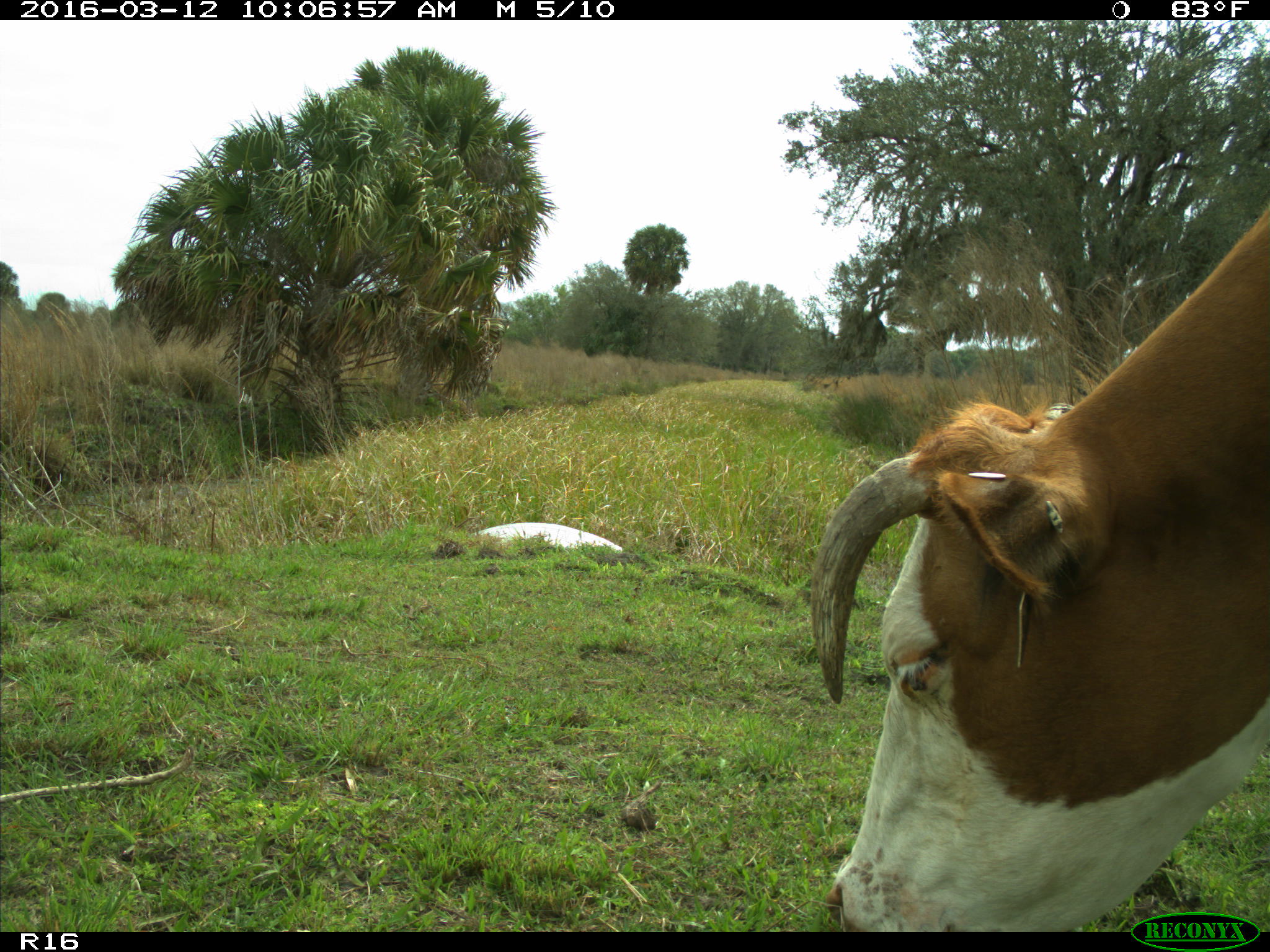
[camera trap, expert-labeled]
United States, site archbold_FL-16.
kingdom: Animalia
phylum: Chordata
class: Mammalia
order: Artiodactyla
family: Bovidae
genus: Bos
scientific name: Bos taurus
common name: domestic cow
Bos taurus (domestic cow).